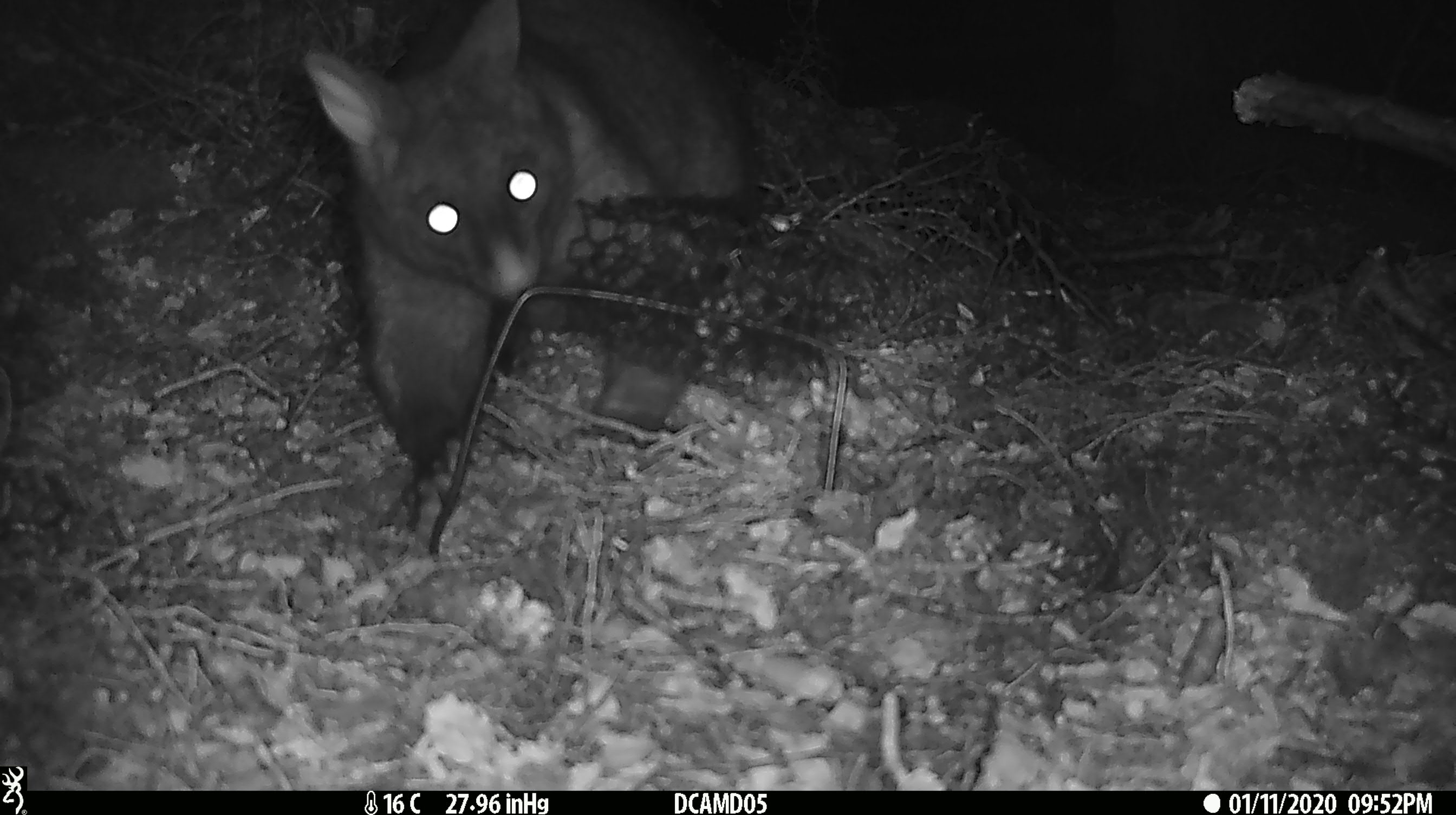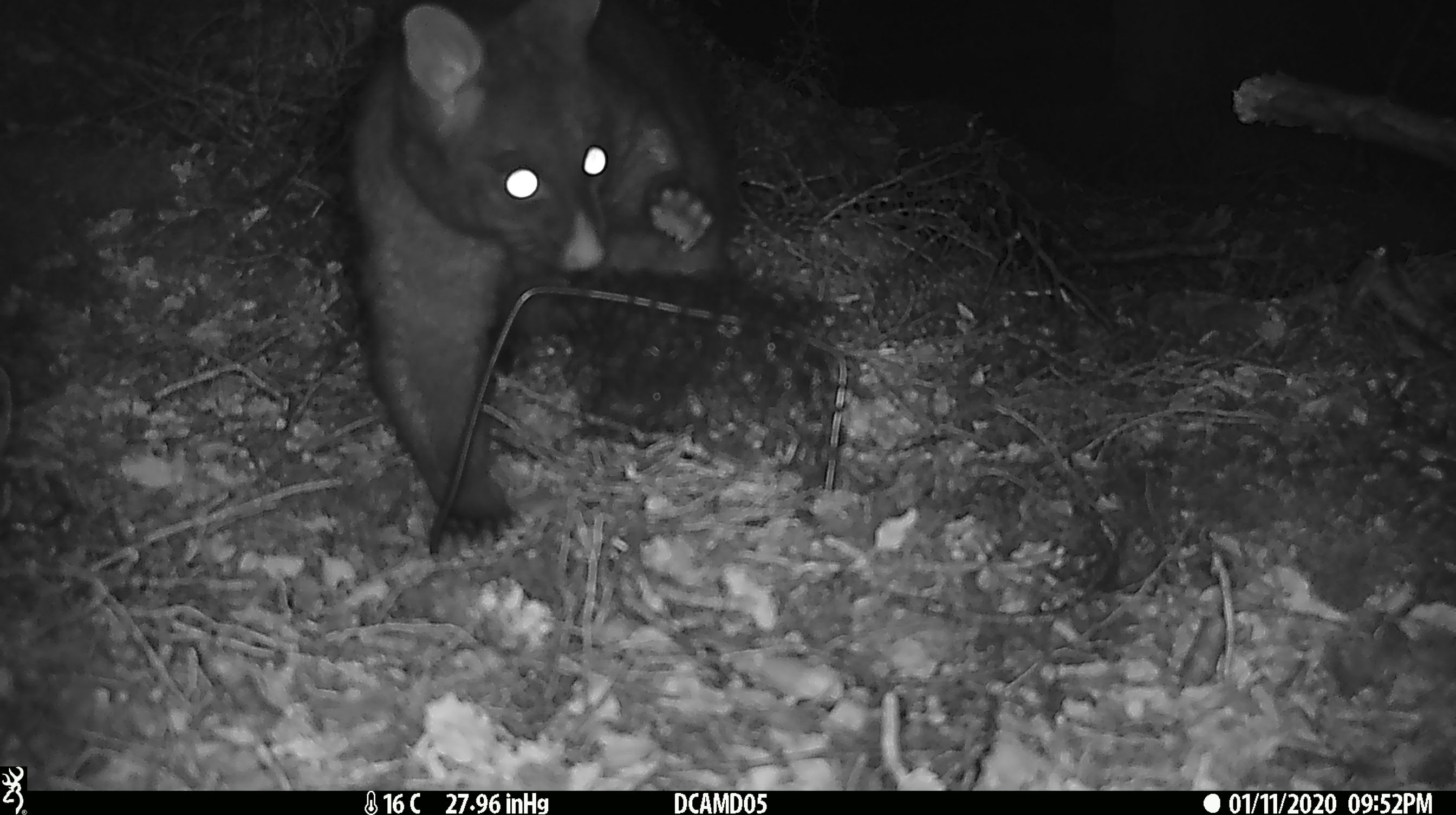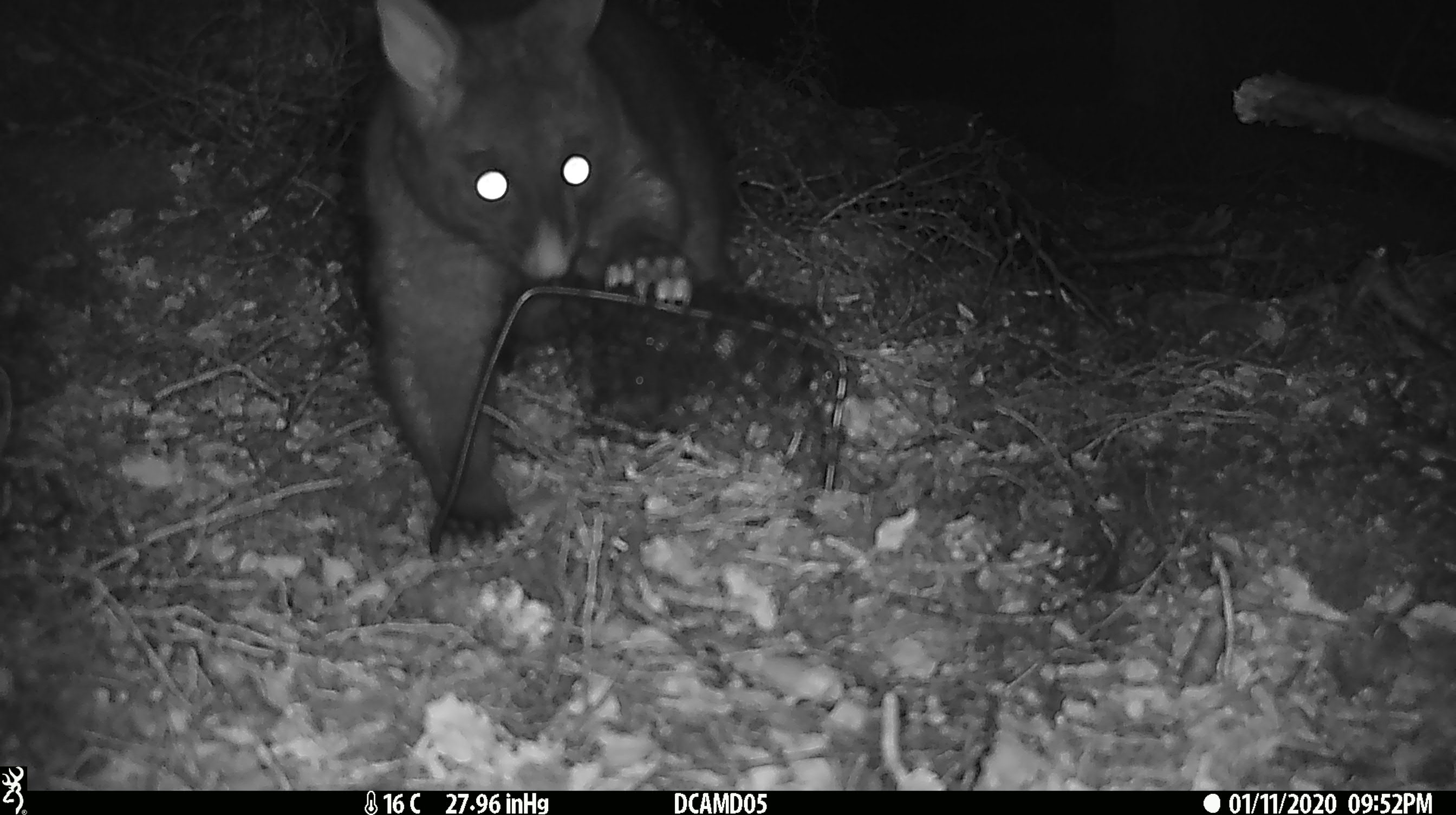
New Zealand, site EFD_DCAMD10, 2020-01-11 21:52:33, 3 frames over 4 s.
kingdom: Animalia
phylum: Chordata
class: Mammalia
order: Diprotodontia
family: Phalangeridae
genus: Trichosurus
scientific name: Trichosurus vulpecula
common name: common brushtail possum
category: possum